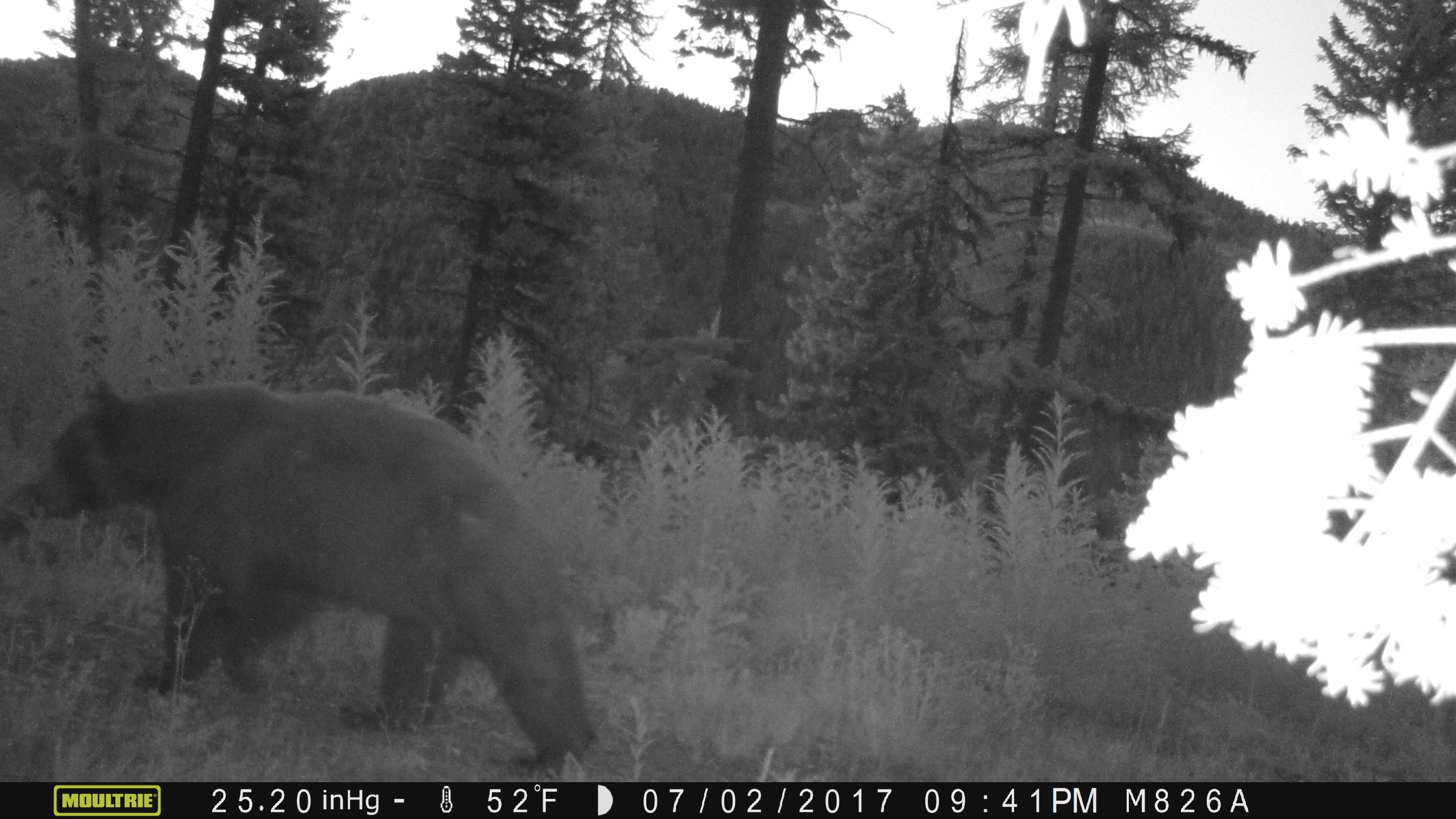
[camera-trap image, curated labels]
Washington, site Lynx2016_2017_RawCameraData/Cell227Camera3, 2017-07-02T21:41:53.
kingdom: Animalia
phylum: Chordata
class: Mammalia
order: Carnivora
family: Ursidae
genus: Ursus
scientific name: Ursus americanus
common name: american black bear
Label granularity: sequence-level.